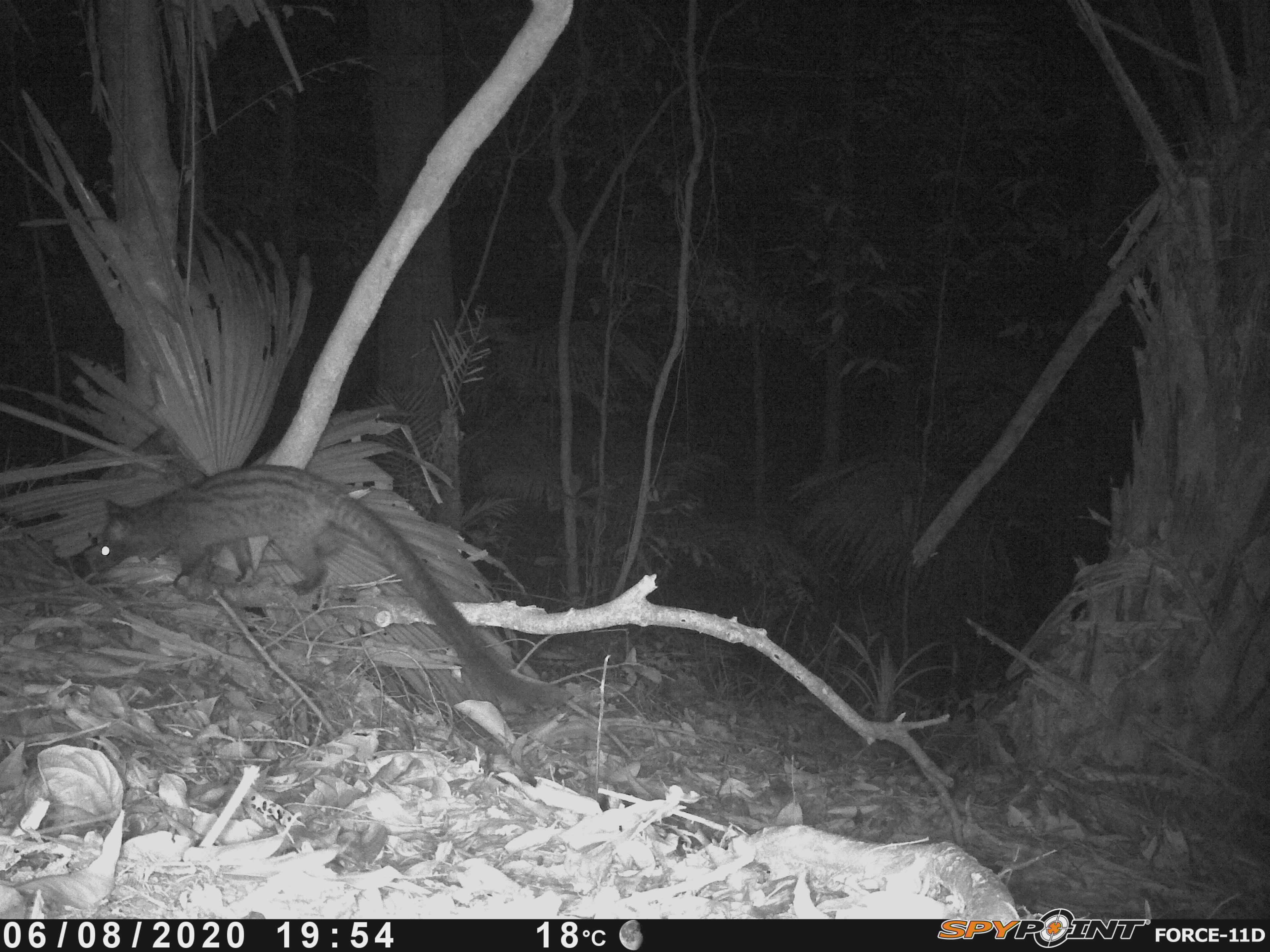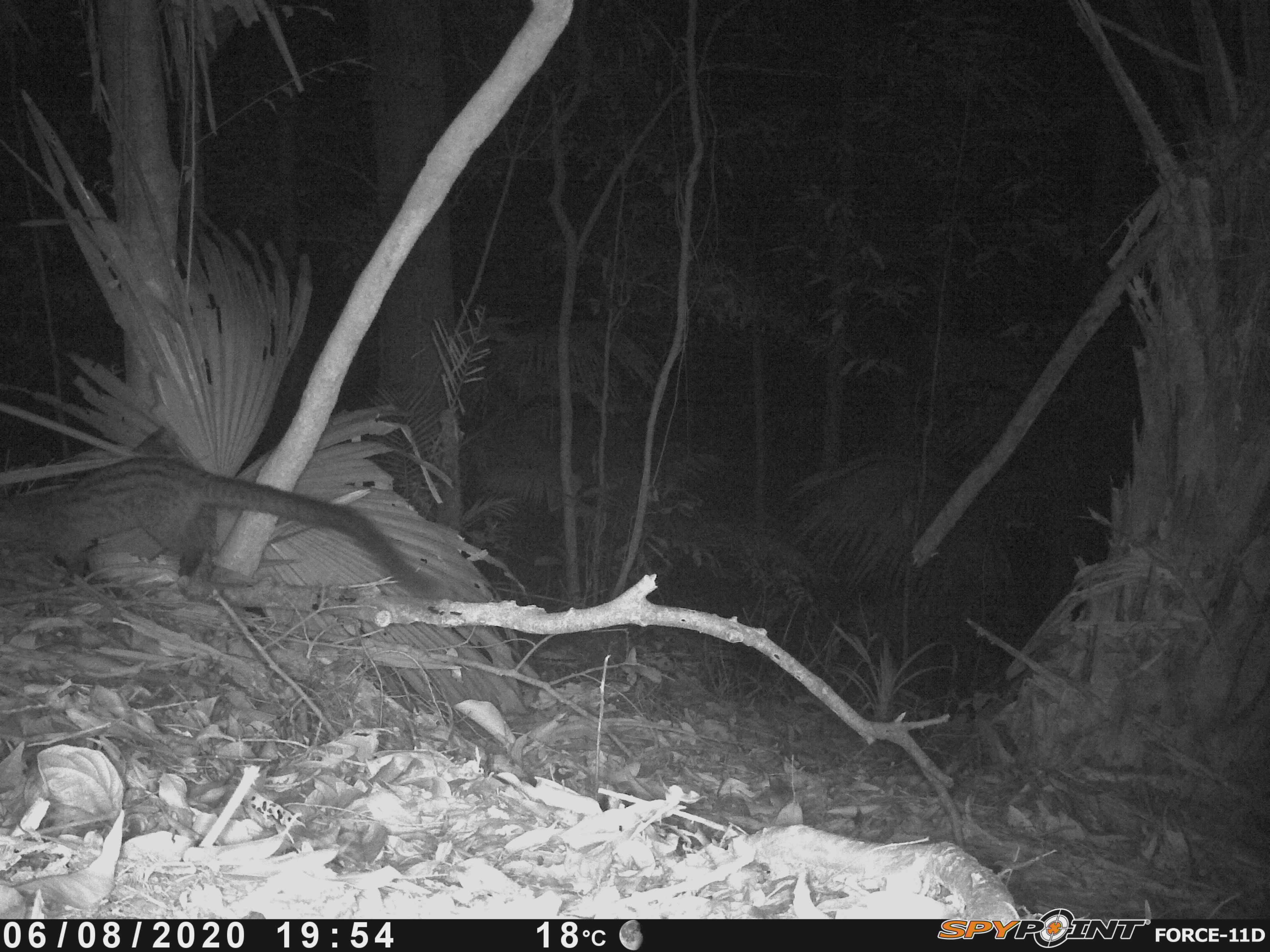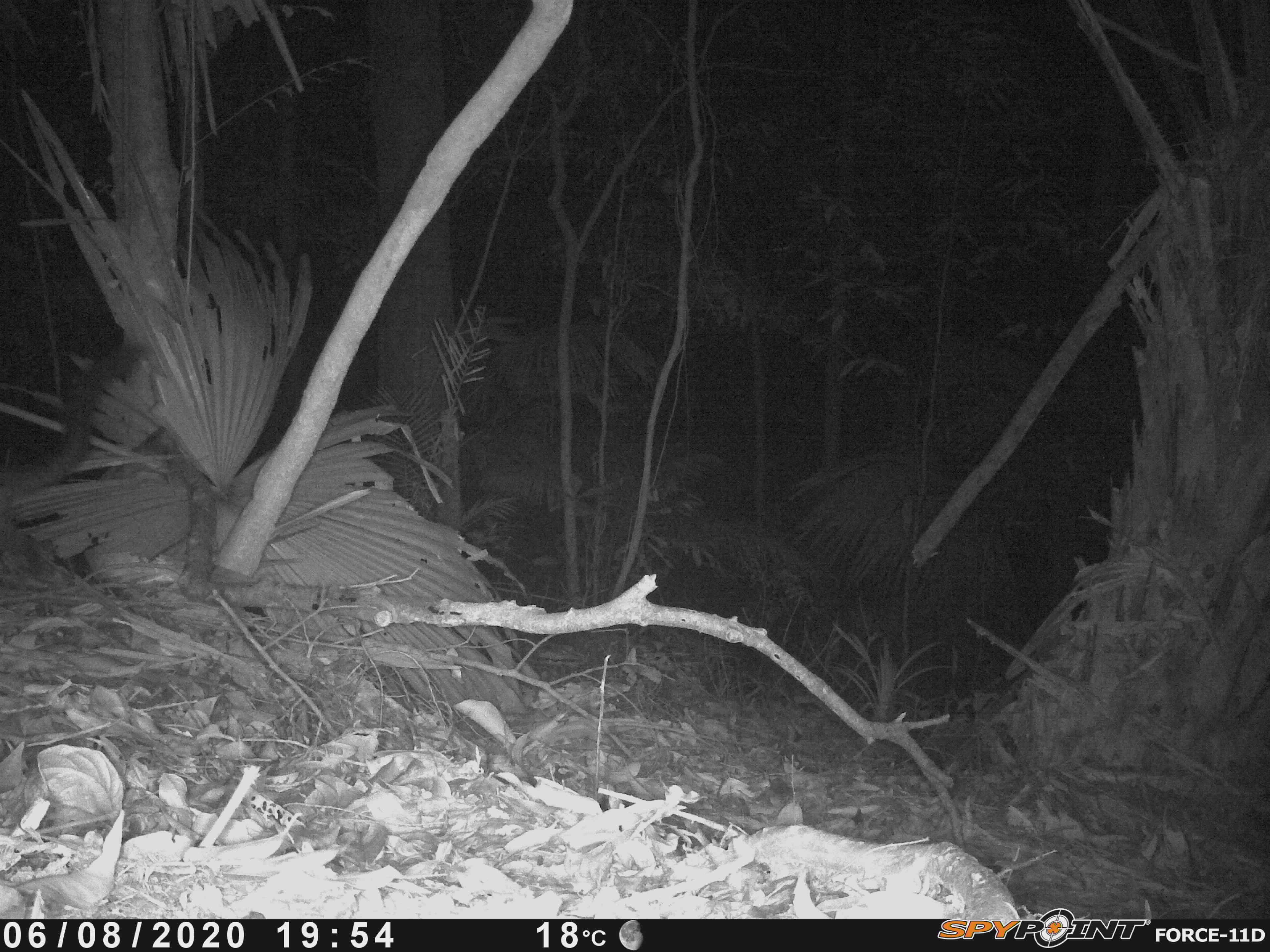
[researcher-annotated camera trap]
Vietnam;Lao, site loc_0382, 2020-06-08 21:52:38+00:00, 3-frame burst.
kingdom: Animalia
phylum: Chordata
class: Mammalia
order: Carnivora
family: Viverridae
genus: Paradoxurus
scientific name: Paradoxurus hermaphroditus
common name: common palm civet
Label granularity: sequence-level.